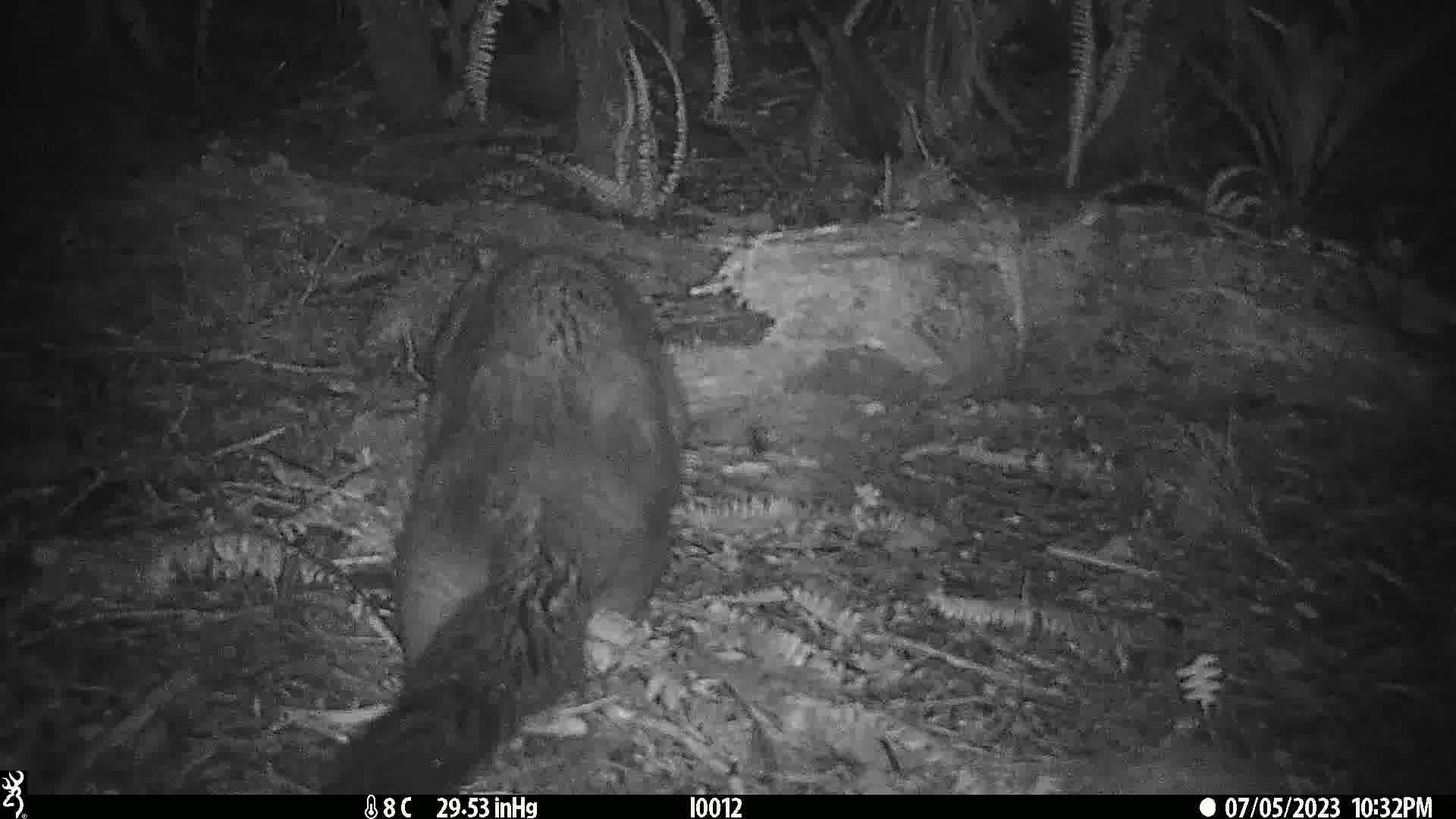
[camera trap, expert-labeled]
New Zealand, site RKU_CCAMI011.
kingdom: Animalia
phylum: Chordata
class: Mammalia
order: Diprotodontia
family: Phalangeridae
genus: Trichosurus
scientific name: Trichosurus vulpecula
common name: common brushtail possum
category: possum